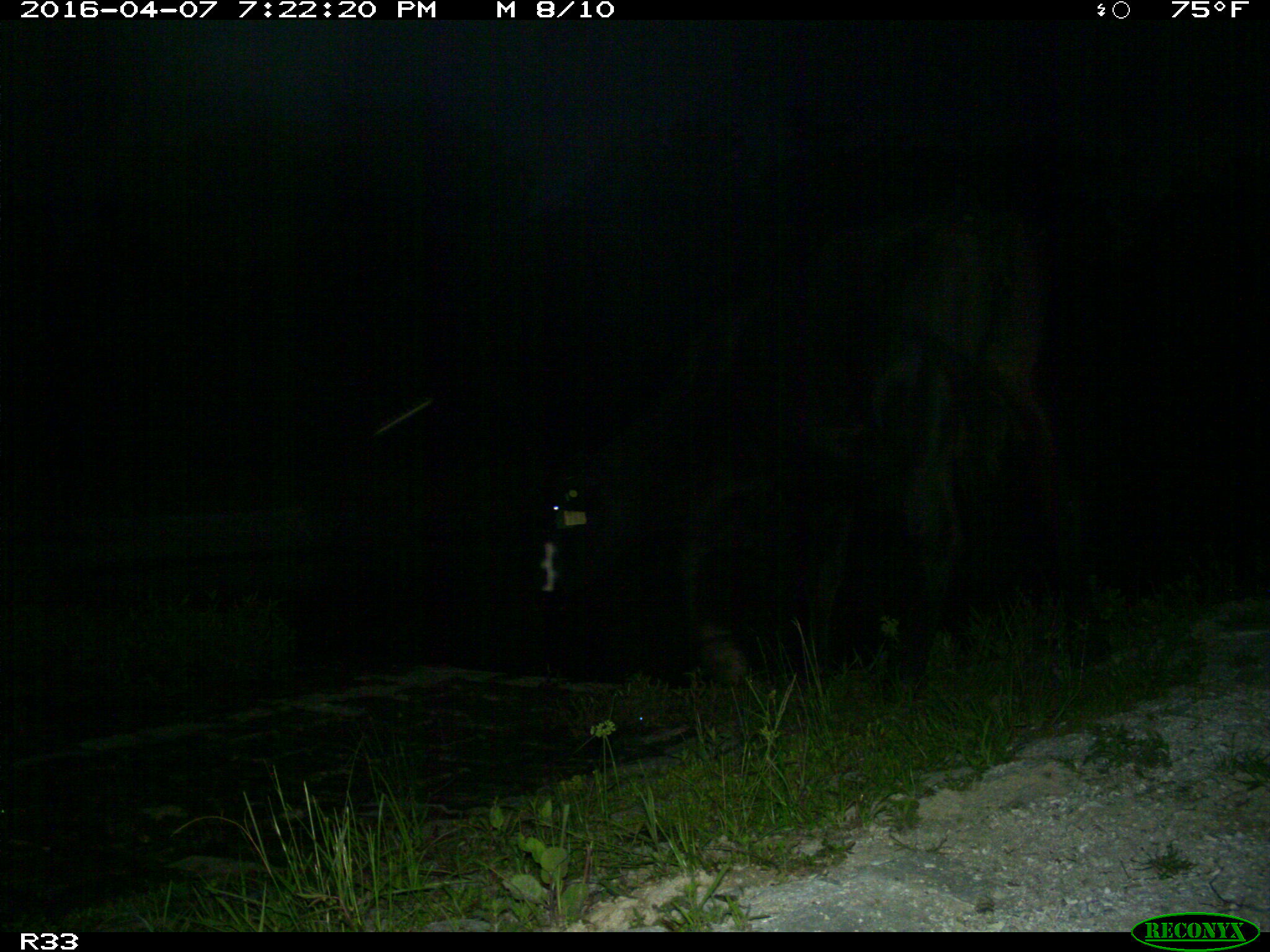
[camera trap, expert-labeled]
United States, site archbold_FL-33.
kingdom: Animalia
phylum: Chordata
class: Mammalia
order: Artiodactyla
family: Bovidae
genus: Bos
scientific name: Bos taurus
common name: domestic cow